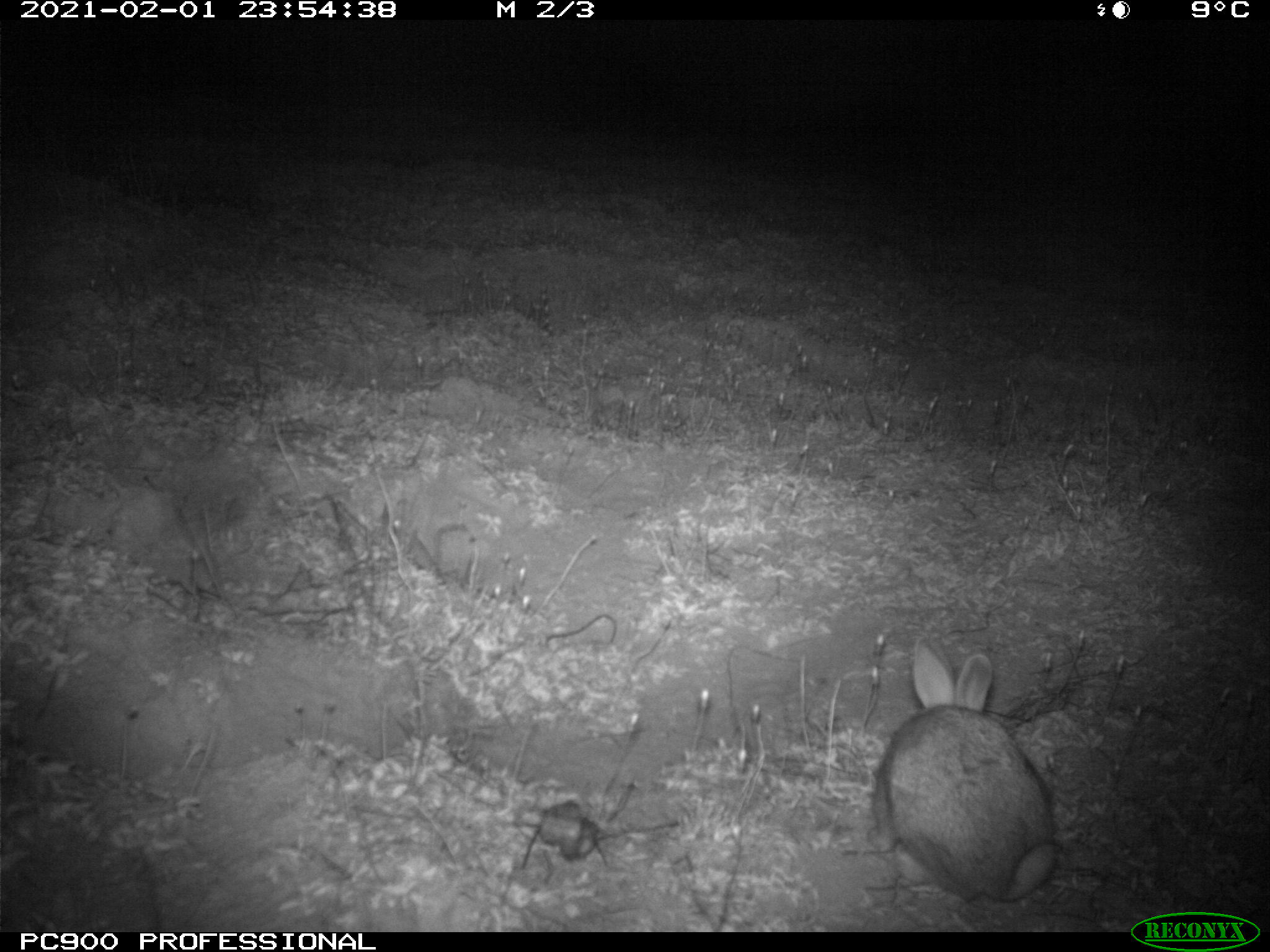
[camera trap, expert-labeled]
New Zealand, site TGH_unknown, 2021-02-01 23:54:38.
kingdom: Animalia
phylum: Chordata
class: Mammalia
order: Lagomorpha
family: Leporidae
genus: Oryctolagus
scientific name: Oryctolagus cuniculus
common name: european rabbit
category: rabbit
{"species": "rabbit (european rabbit) (Oryctolagus cuniculus)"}